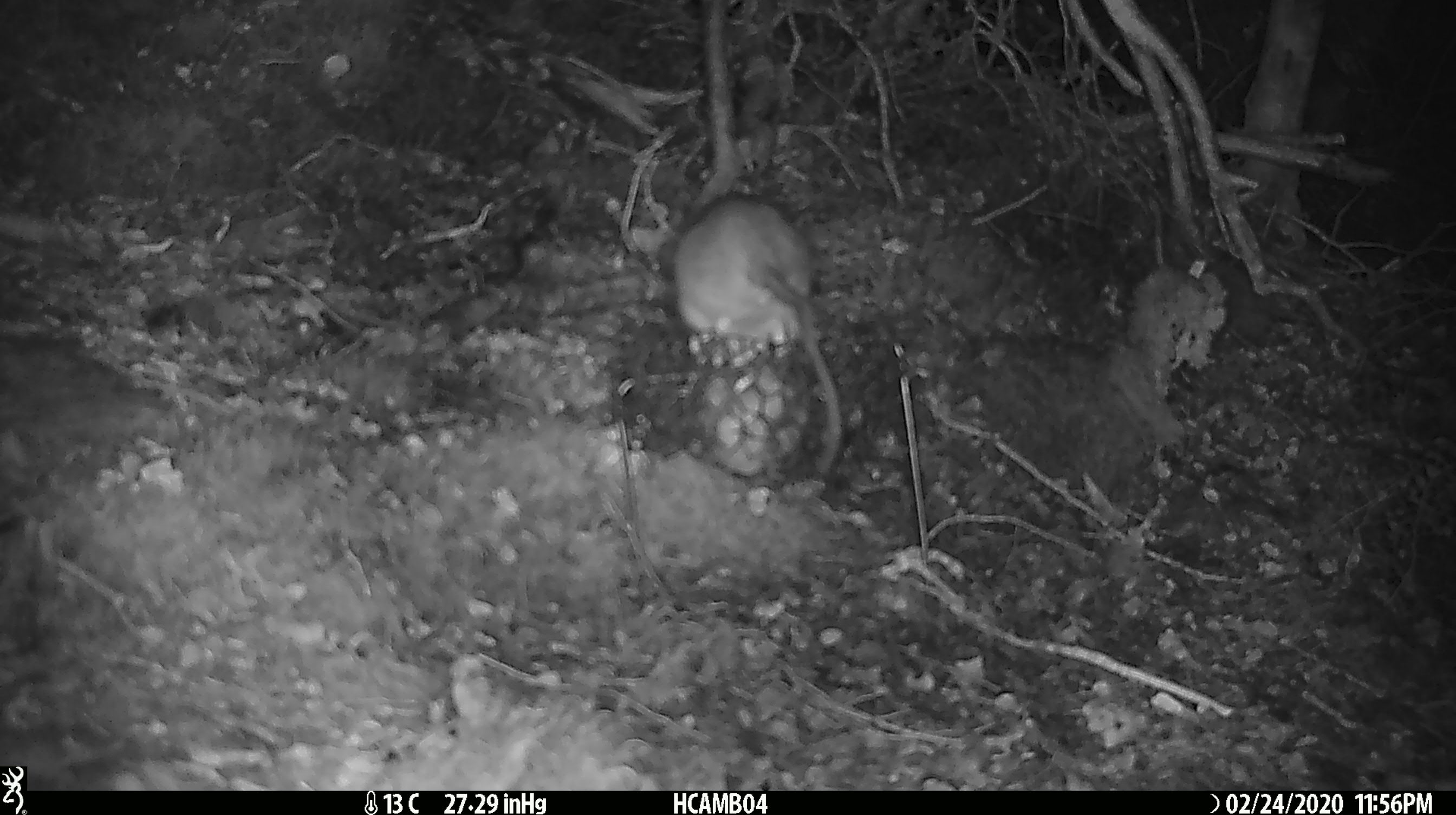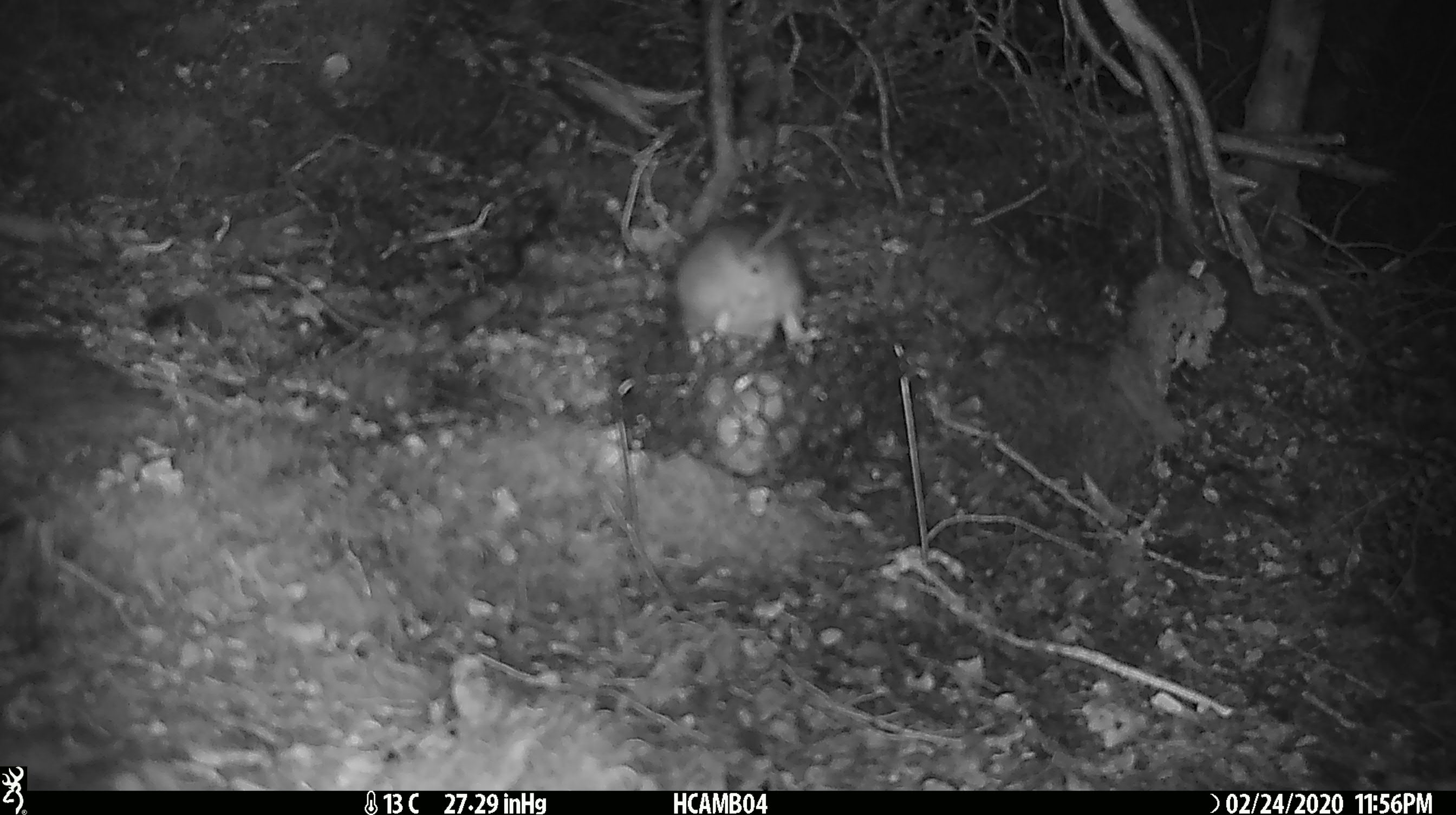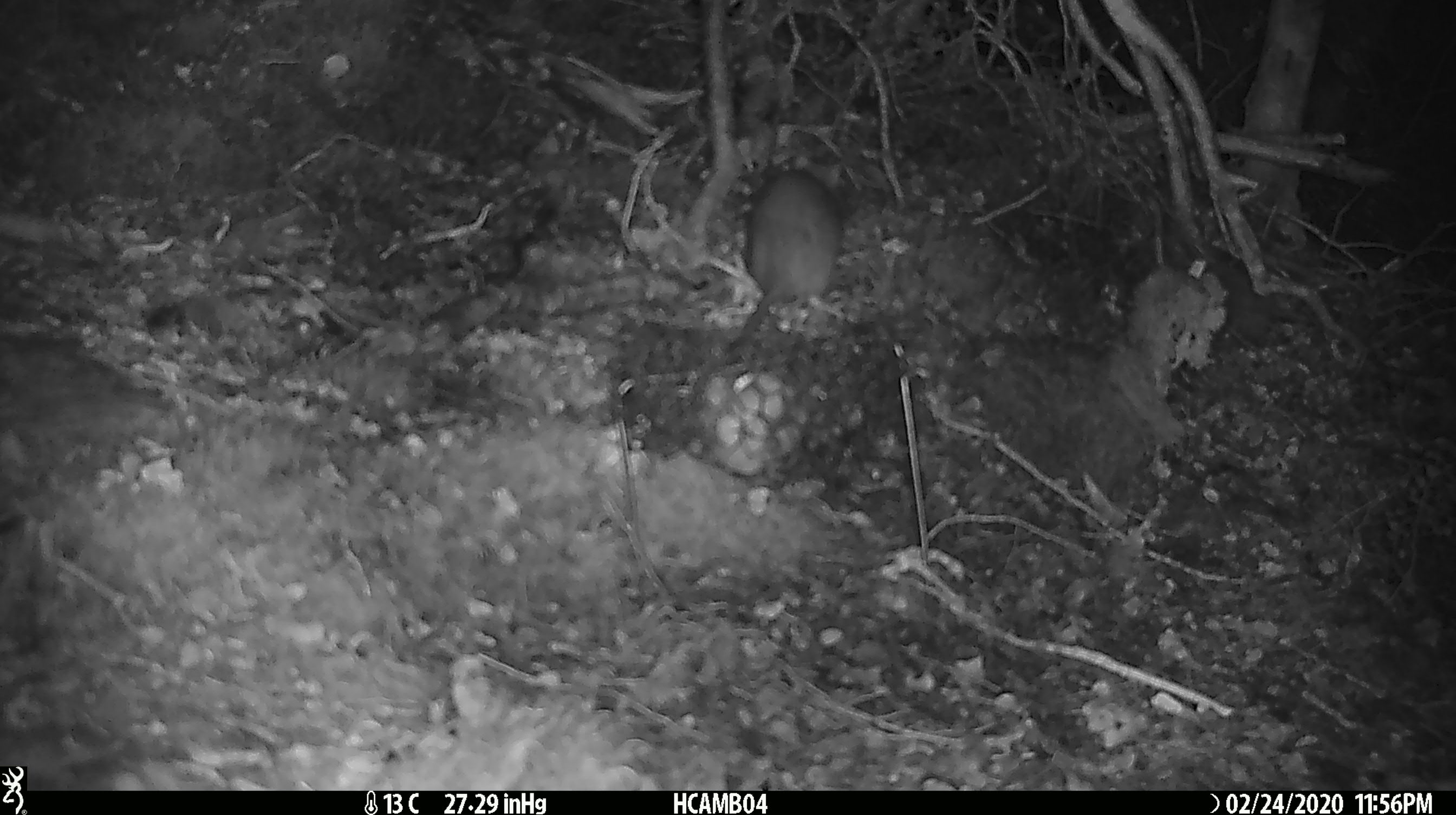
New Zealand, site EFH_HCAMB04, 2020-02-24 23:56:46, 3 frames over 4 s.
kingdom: Animalia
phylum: Chordata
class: Mammalia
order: Rodentia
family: Muridae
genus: Rattus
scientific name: Rattus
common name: rat